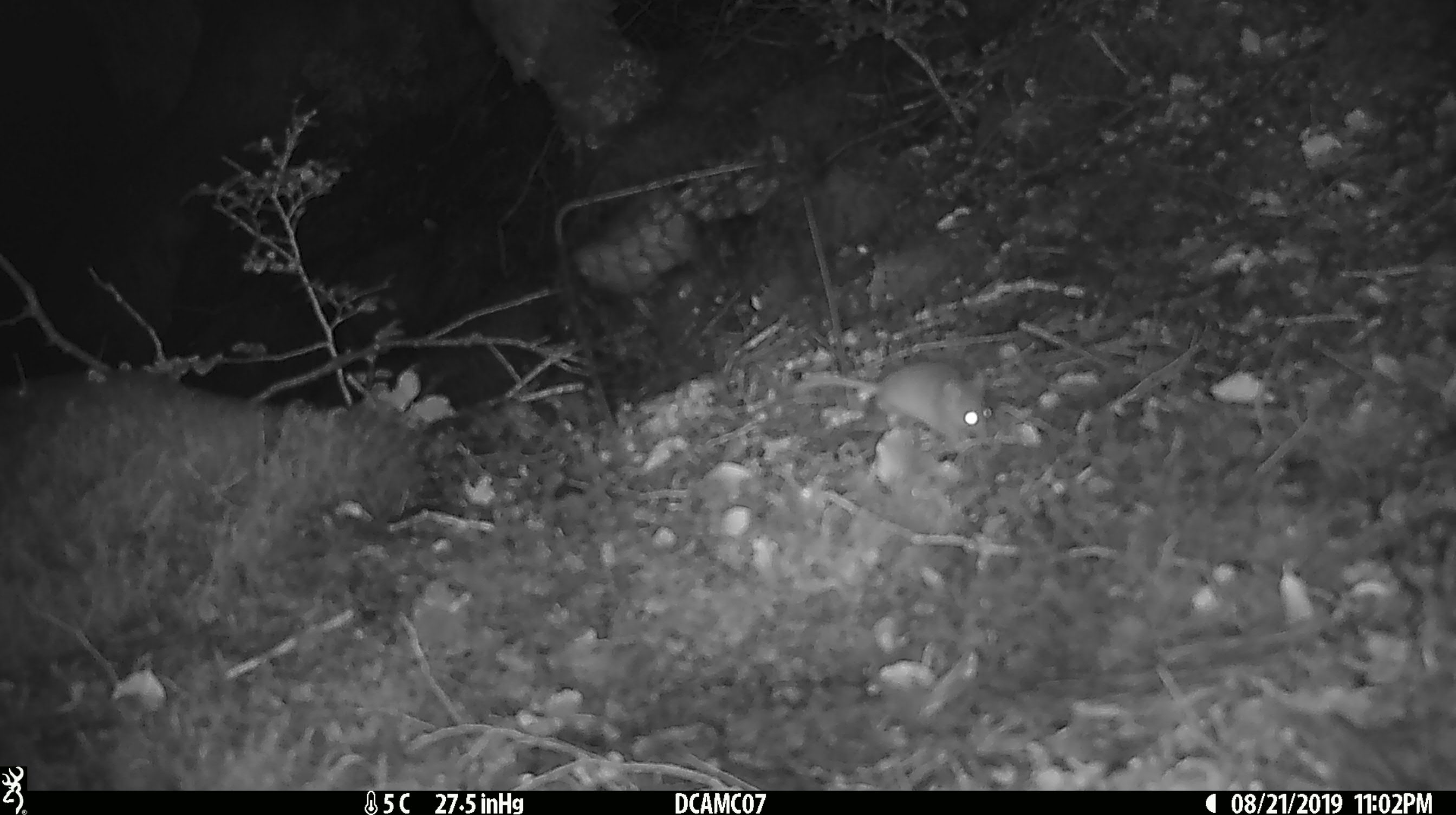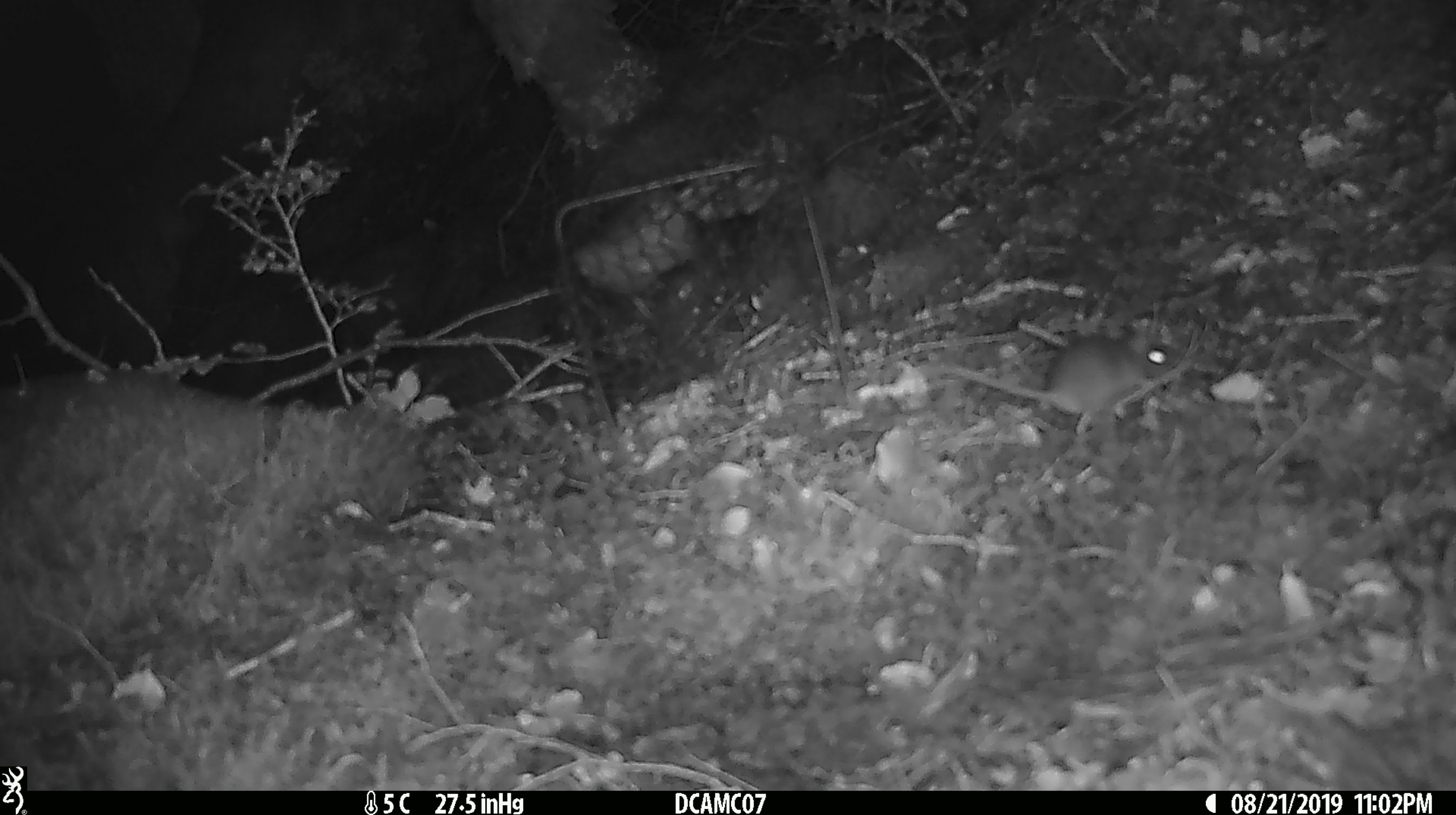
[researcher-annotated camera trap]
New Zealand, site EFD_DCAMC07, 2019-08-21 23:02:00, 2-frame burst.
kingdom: Animalia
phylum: Chordata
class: Mammalia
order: Rodentia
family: Muridae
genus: Mus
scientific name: Mus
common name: mouse